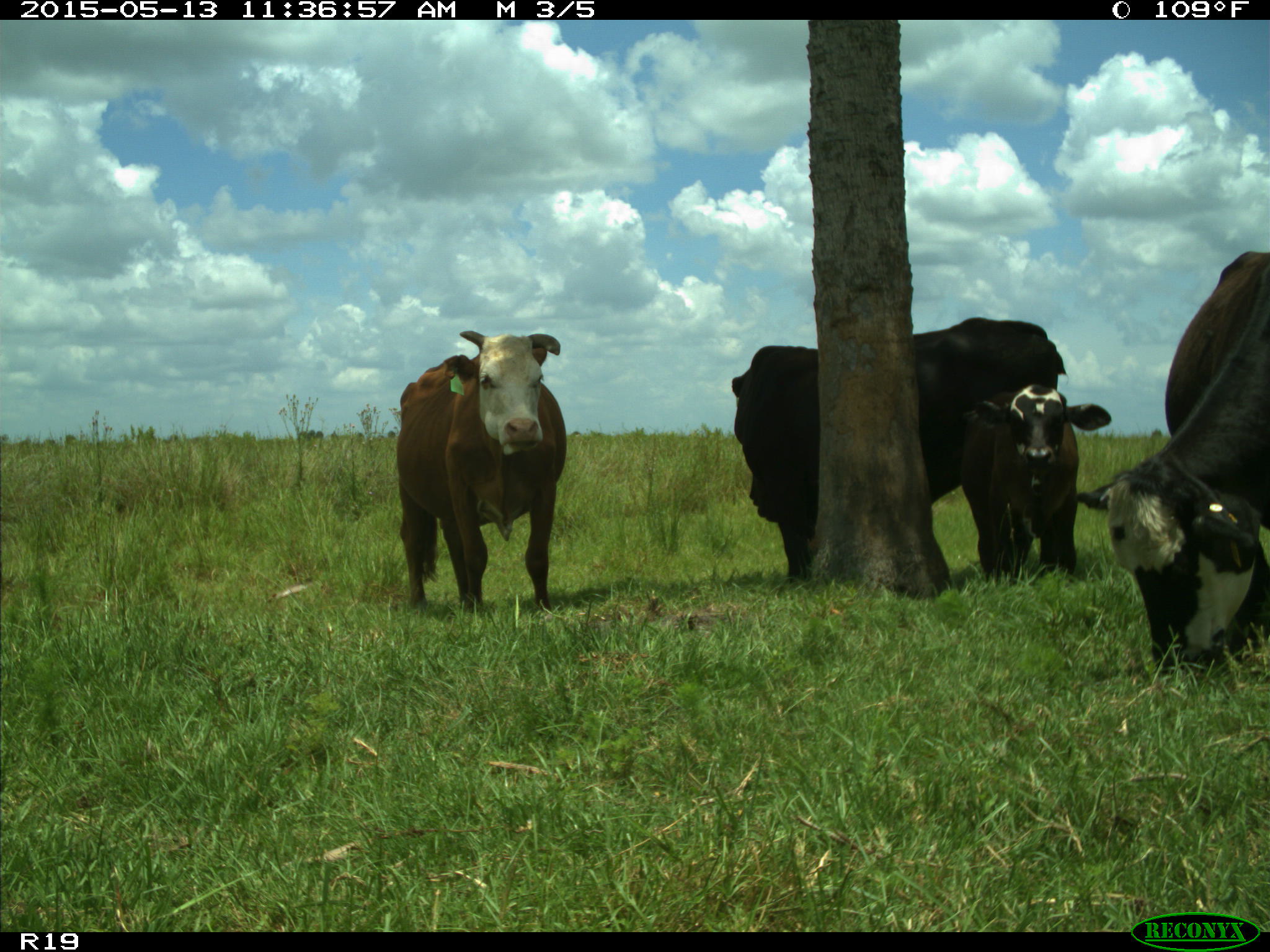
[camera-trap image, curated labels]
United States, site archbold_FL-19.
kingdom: Animalia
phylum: Chordata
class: Mammalia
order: Artiodactyla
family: Bovidae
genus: Bos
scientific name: Bos taurus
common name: domestic cow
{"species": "Bos taurus (domestic cow)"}